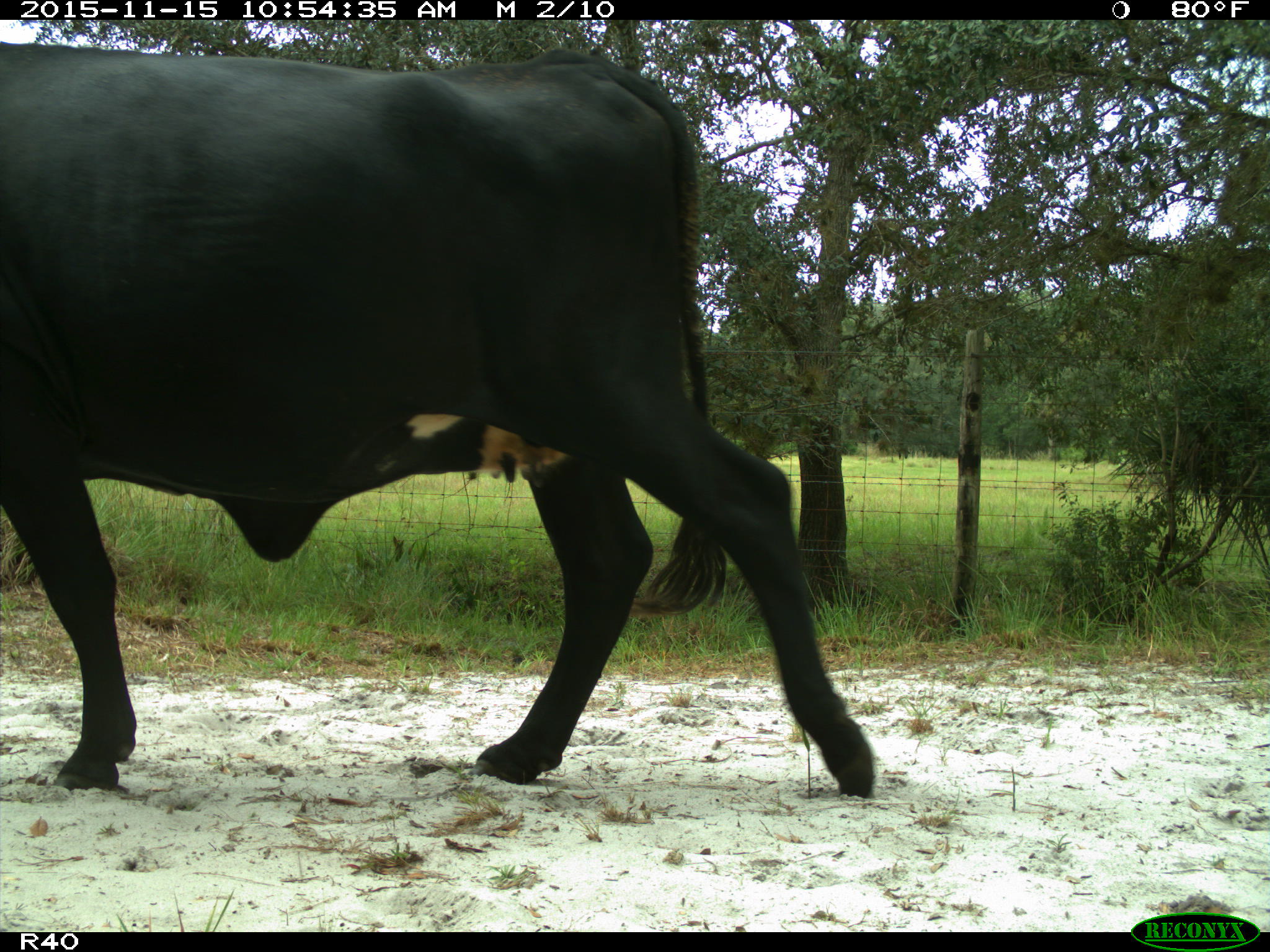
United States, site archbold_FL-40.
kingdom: Animalia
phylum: Chordata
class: Mammalia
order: Artiodactyla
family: Bovidae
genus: Bos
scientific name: Bos taurus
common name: domestic cow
Bos taurus (domestic cow).